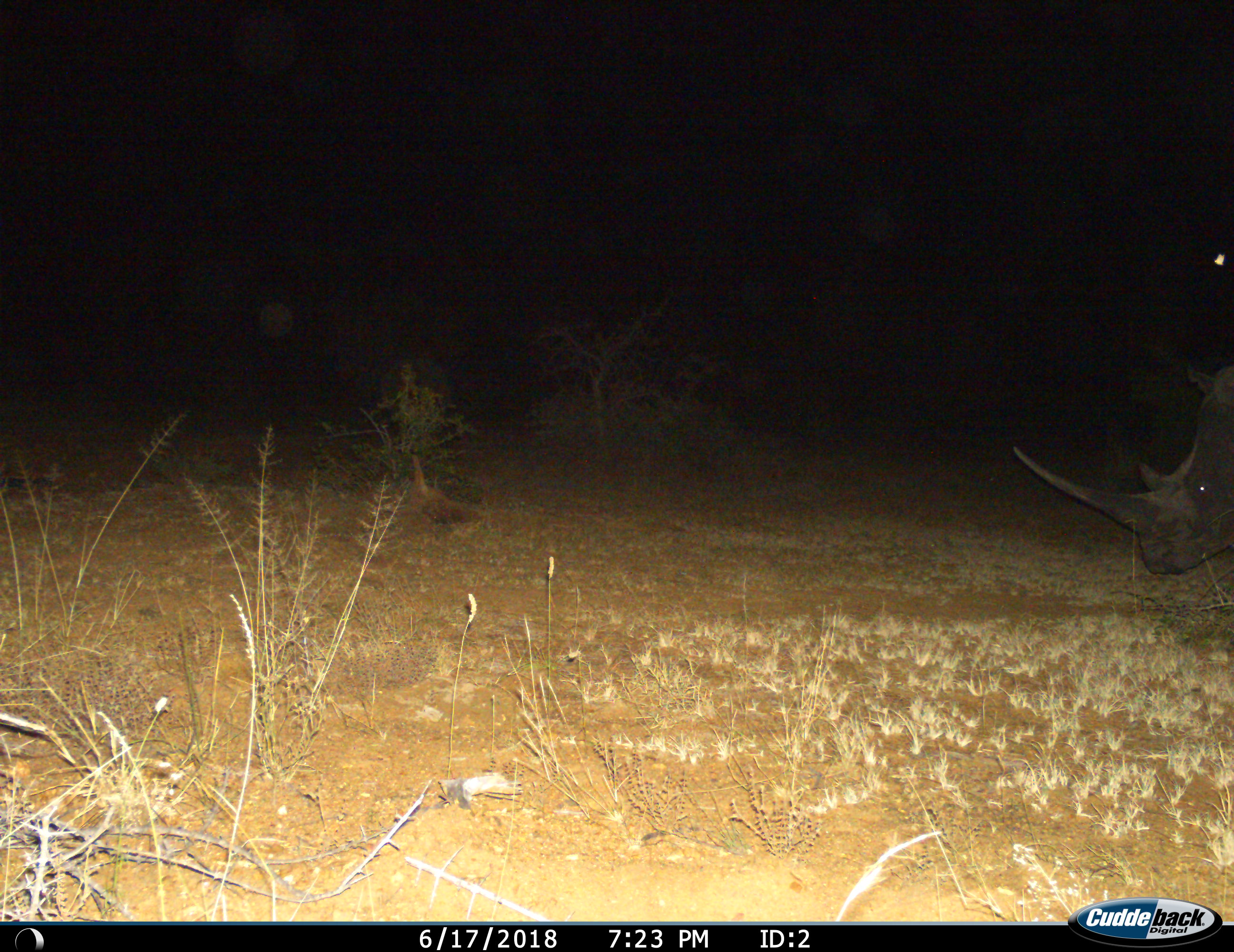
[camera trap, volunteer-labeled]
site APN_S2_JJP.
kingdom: Animalia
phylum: Chordata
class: Mammalia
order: Perissodactyla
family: Rhinocerotidae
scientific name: Rhinocerotidae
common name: unknown rhinoceros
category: rhinocerosunknown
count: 1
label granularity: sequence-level